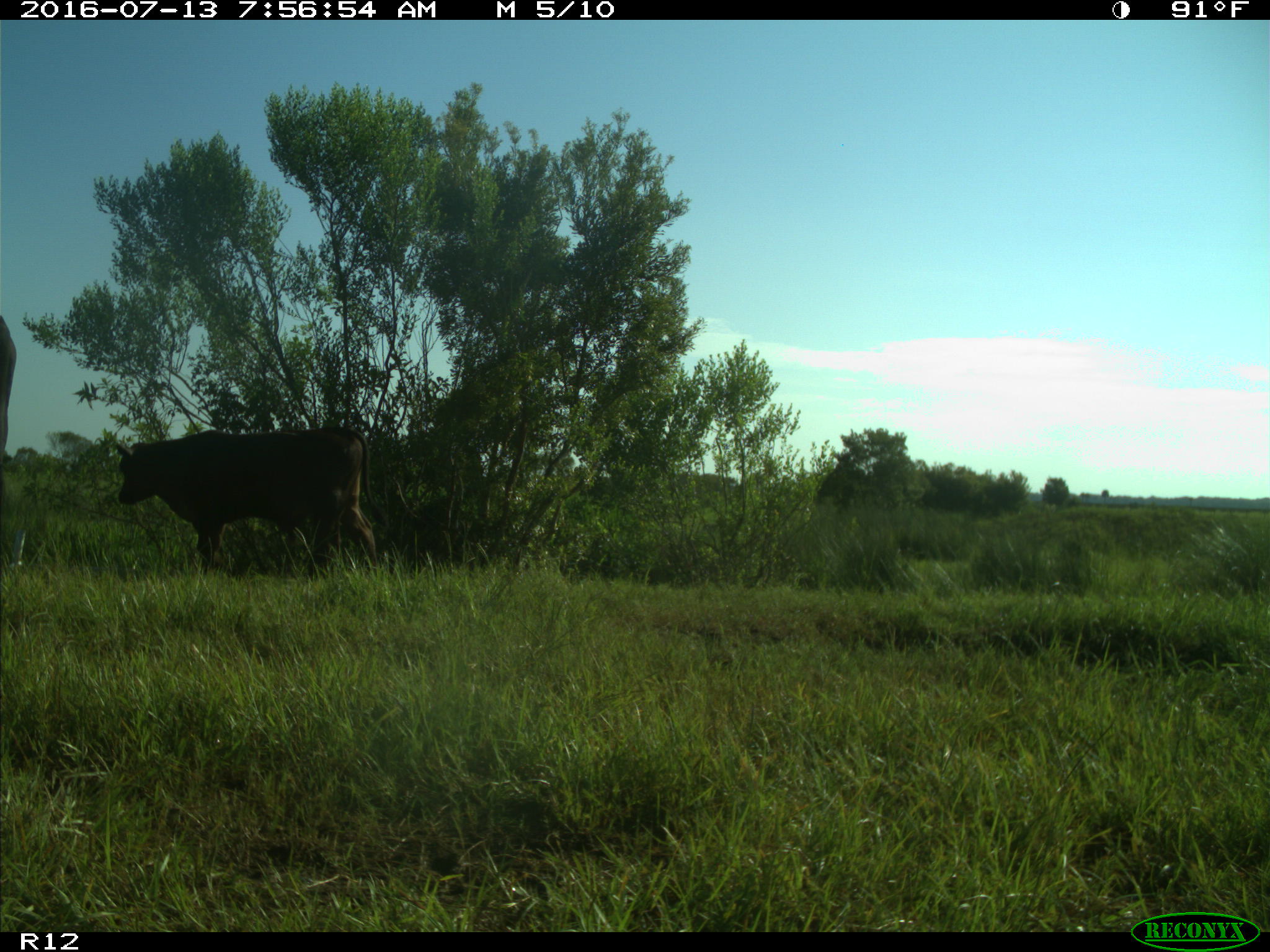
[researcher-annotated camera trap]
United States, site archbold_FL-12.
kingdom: Animalia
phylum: Chordata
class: Mammalia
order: Artiodactyla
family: Bovidae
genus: Bos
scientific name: Bos taurus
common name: domestic cow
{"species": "Bos taurus (domestic cow)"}